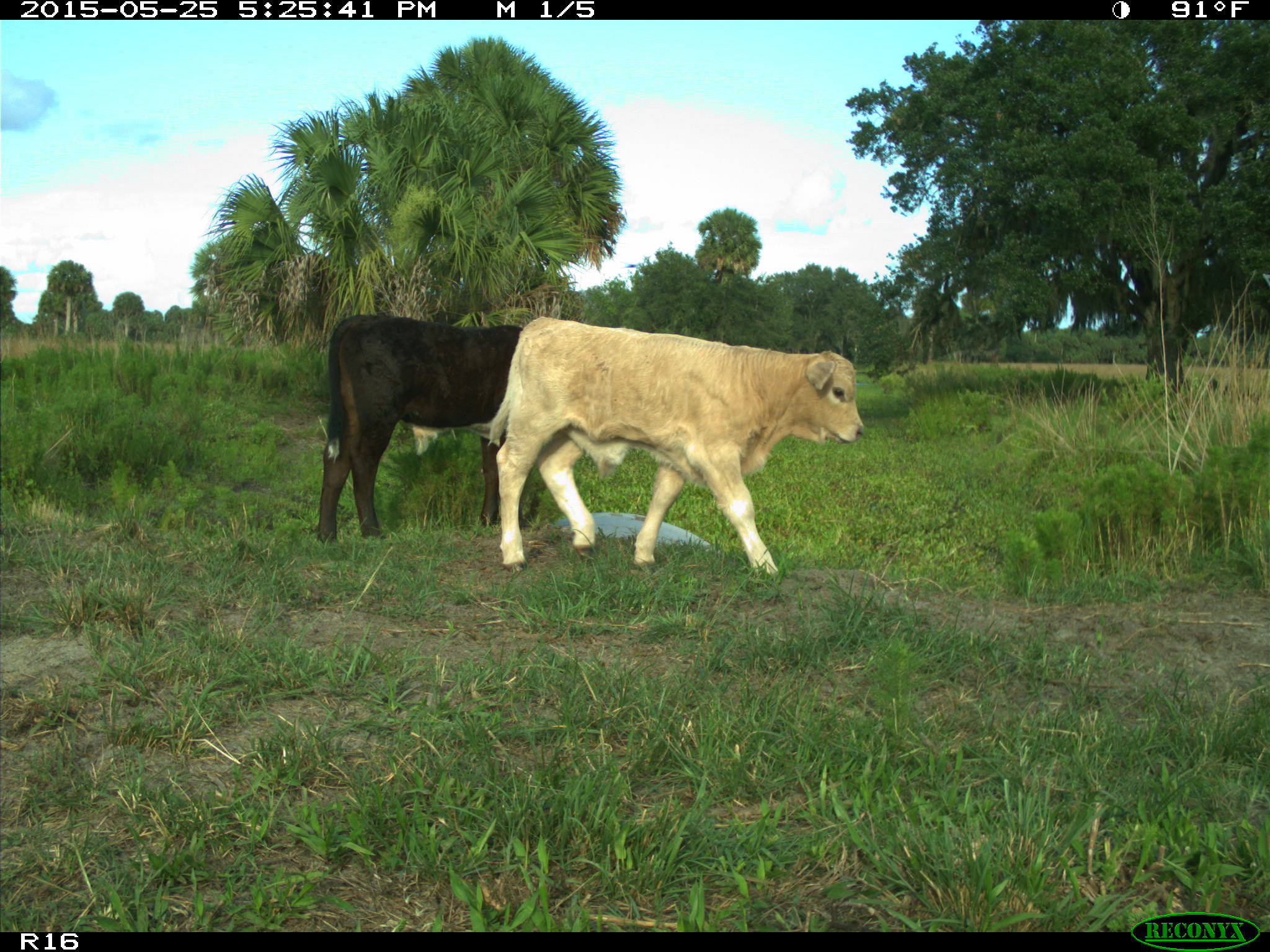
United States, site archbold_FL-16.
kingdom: Animalia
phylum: Chordata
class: Mammalia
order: Artiodactyla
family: Bovidae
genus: Bos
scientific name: Bos taurus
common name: domestic cow